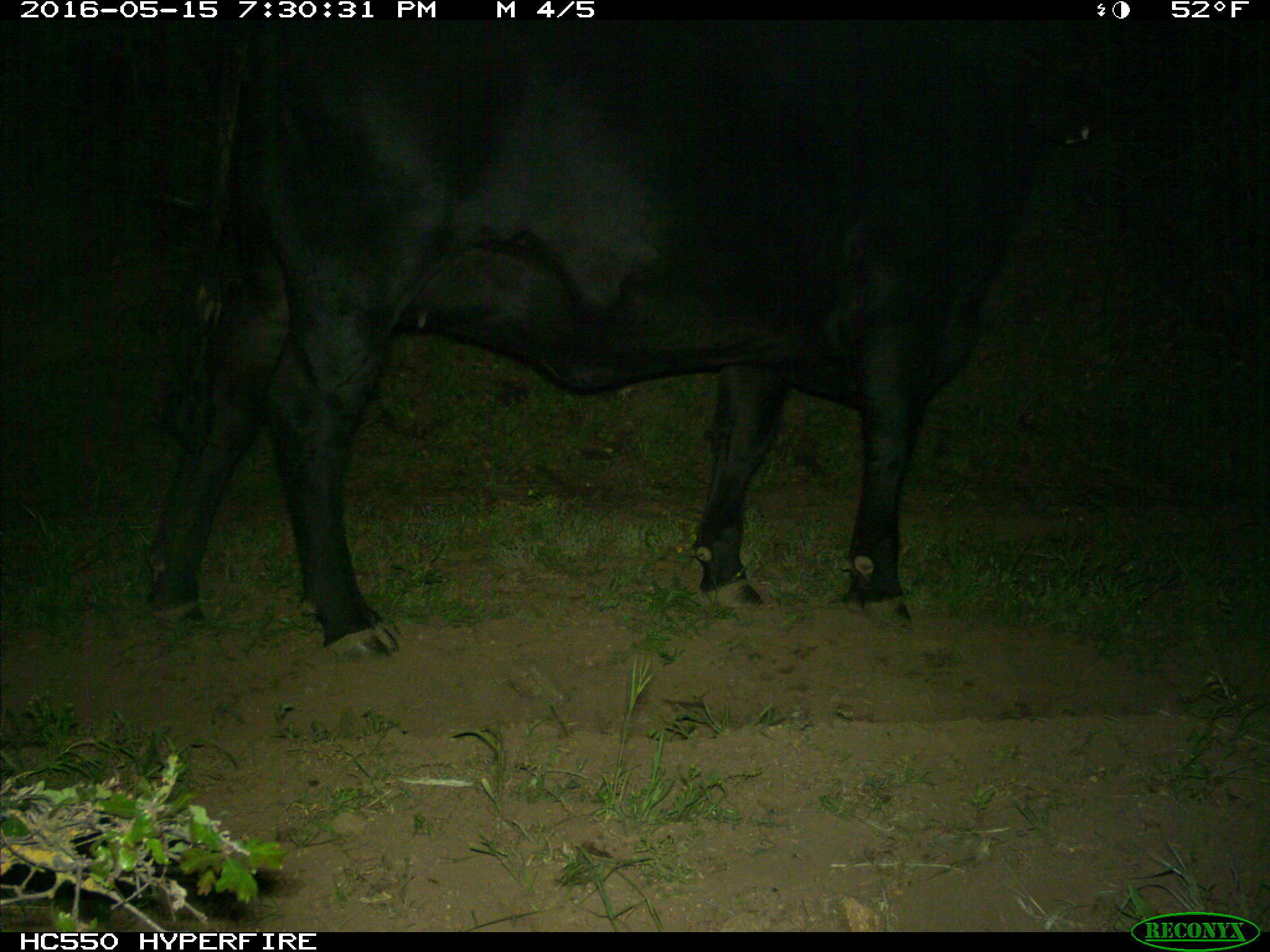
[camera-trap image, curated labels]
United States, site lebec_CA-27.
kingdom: Animalia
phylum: Chordata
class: Mammalia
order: Artiodactyla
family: Bovidae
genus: Bos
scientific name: Bos taurus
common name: domestic cow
Bos taurus (domestic cow).